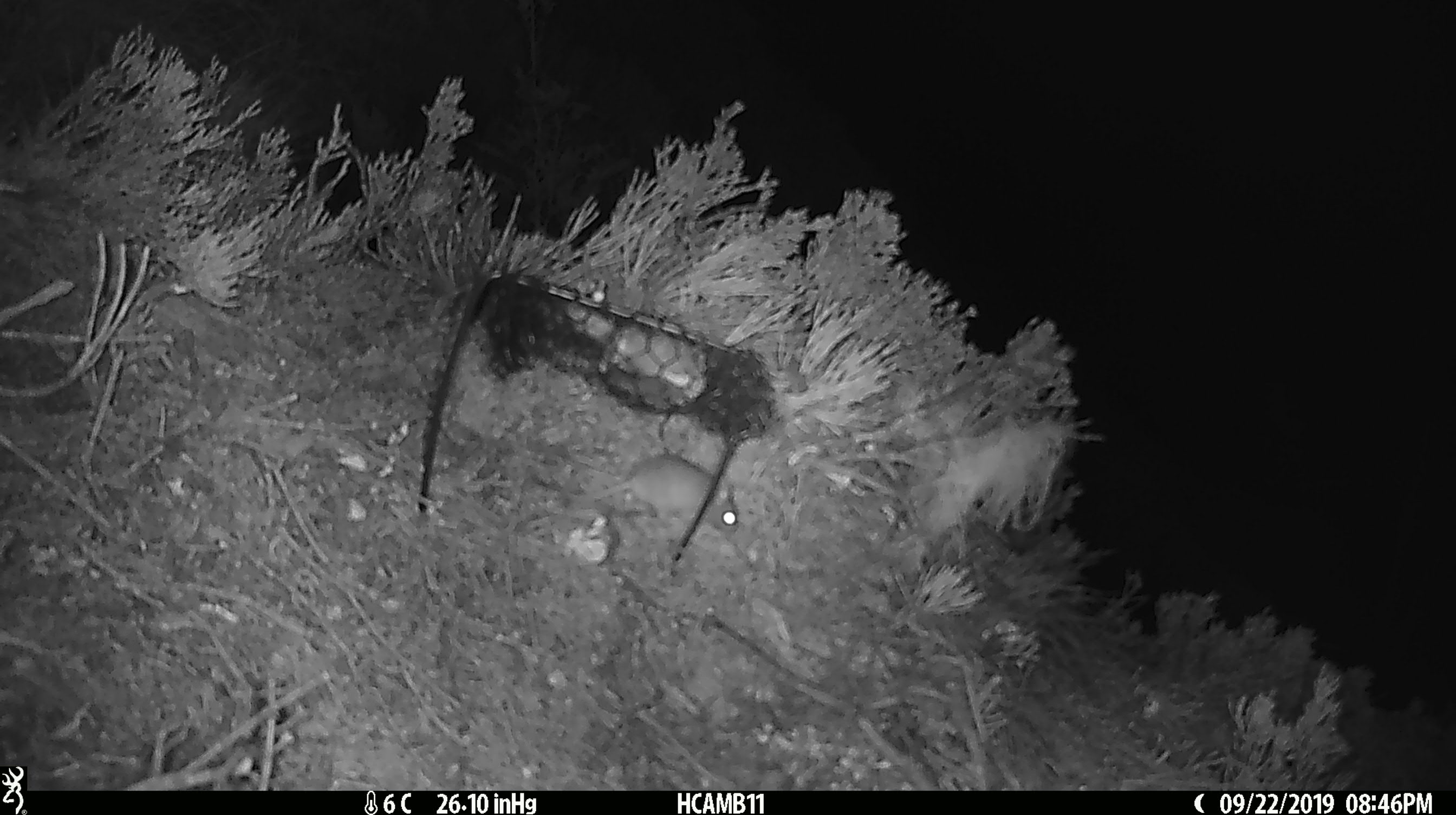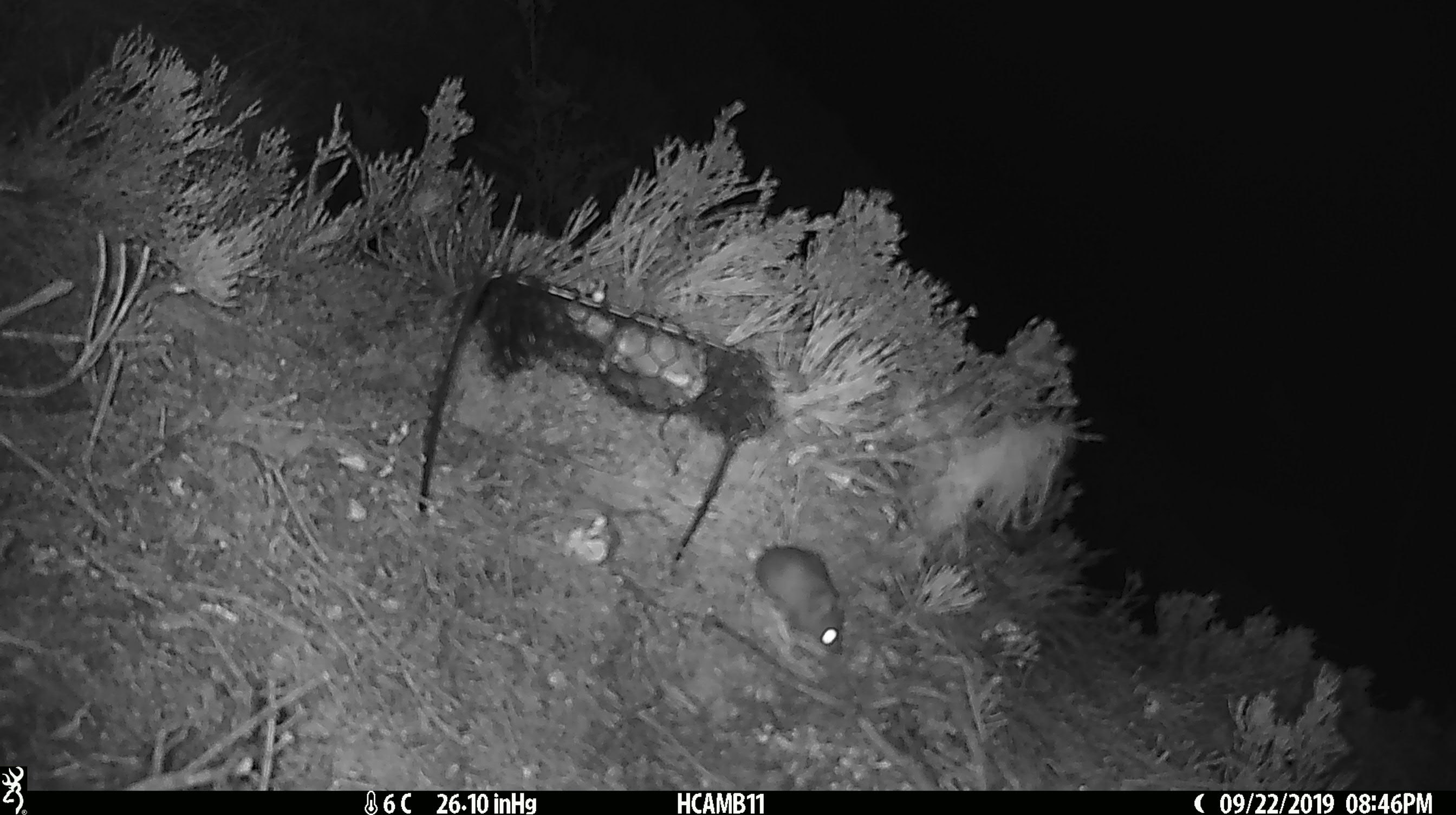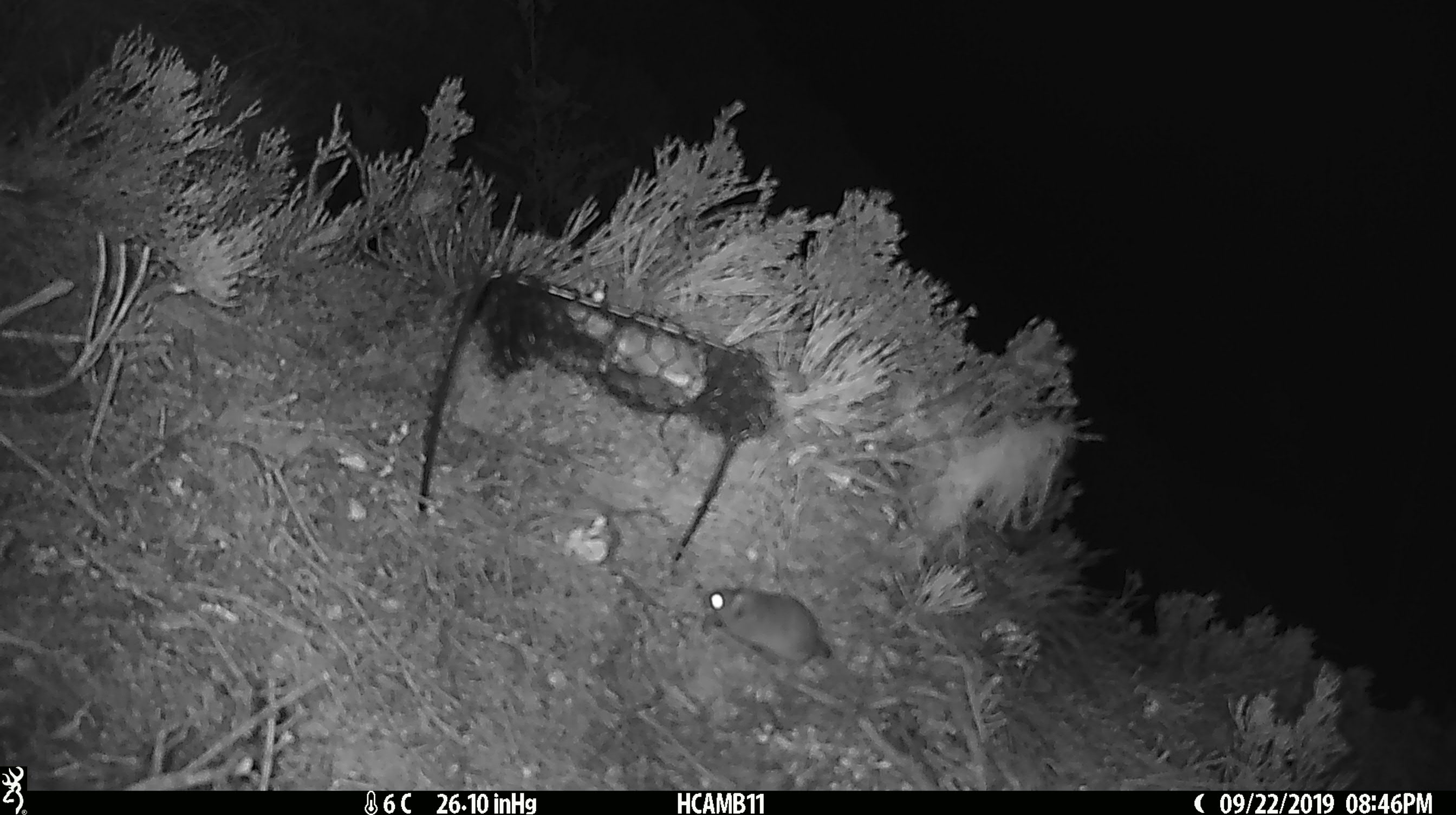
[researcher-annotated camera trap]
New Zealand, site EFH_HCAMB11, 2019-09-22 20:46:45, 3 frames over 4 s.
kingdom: Animalia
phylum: Chordata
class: Mammalia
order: Rodentia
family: Muridae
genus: Mus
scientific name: Mus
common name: mouse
Mouse (Mus).